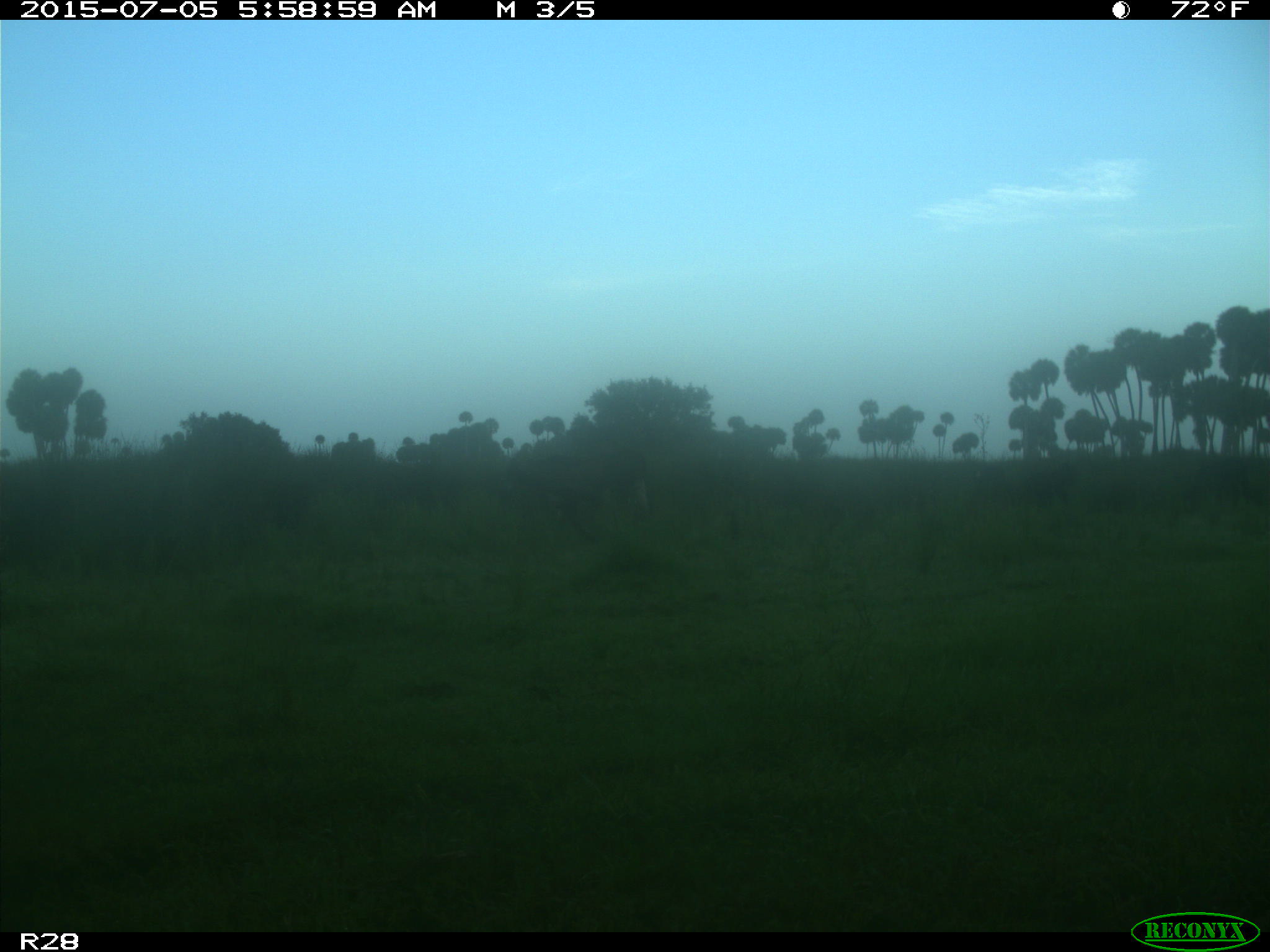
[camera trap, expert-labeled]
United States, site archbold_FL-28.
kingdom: Animalia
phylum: Chordata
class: Mammalia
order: Artiodactyla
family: Bovidae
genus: Bos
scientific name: Bos taurus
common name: domestic cow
Bos taurus (domestic cow).